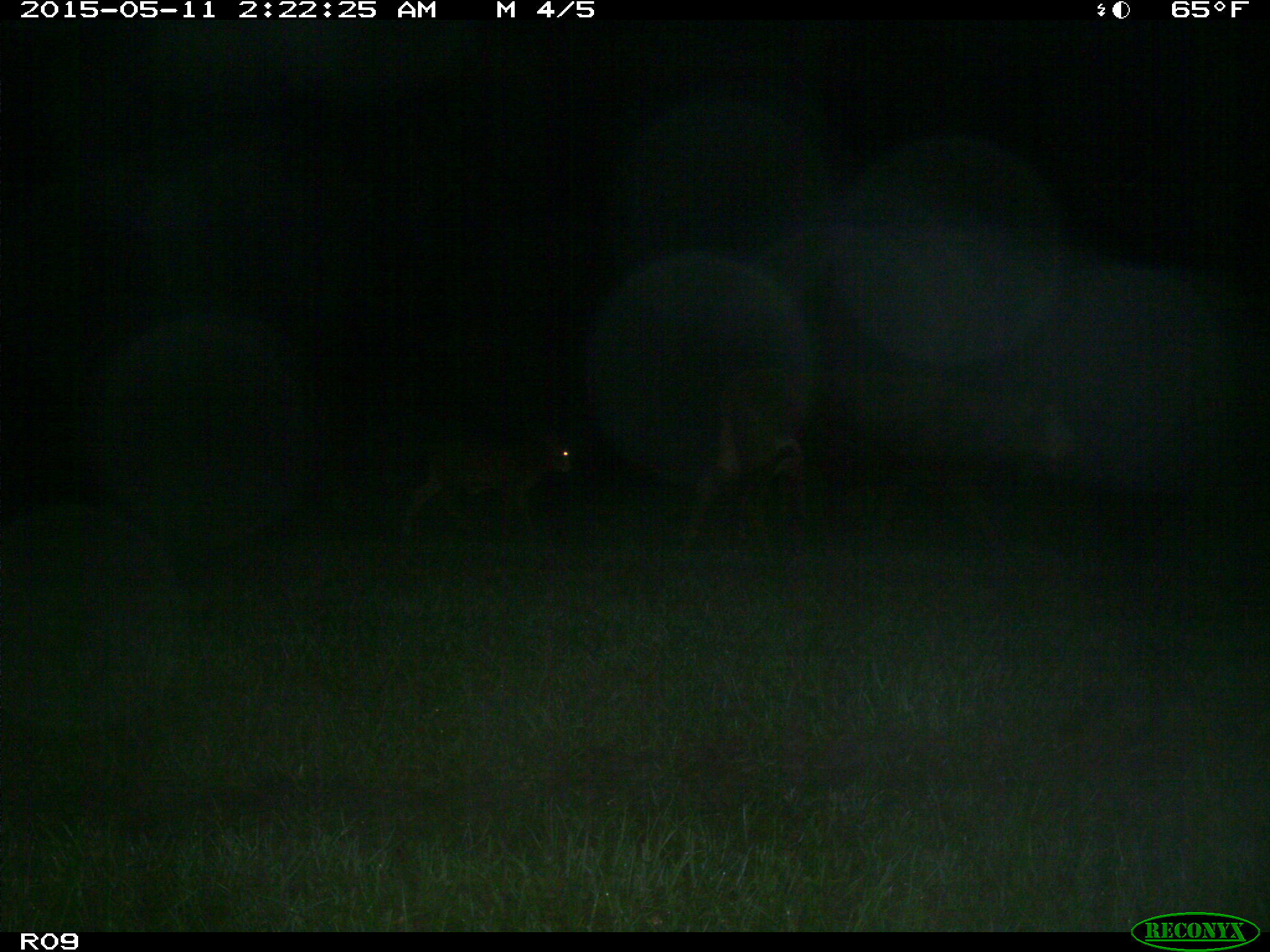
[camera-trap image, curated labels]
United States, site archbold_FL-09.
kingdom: Animalia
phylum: Chordata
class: Mammalia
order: Artiodactyla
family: Bovidae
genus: Bos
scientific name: Bos taurus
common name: domestic cow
Bos taurus (domestic cow).